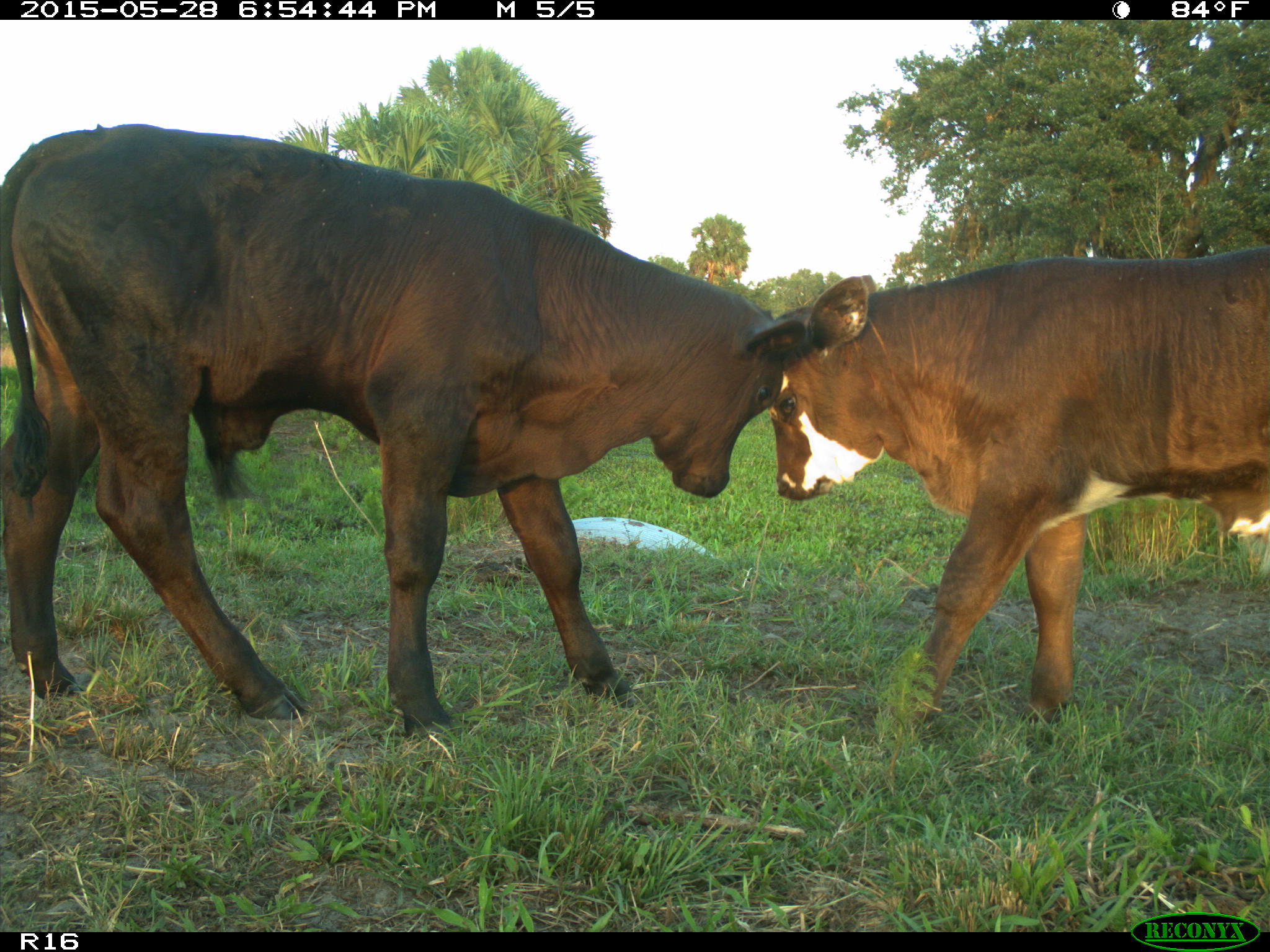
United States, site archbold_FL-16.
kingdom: Animalia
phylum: Chordata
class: Mammalia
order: Artiodactyla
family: Bovidae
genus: Bos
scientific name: Bos taurus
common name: domestic cow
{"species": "Bos taurus (domestic cow)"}